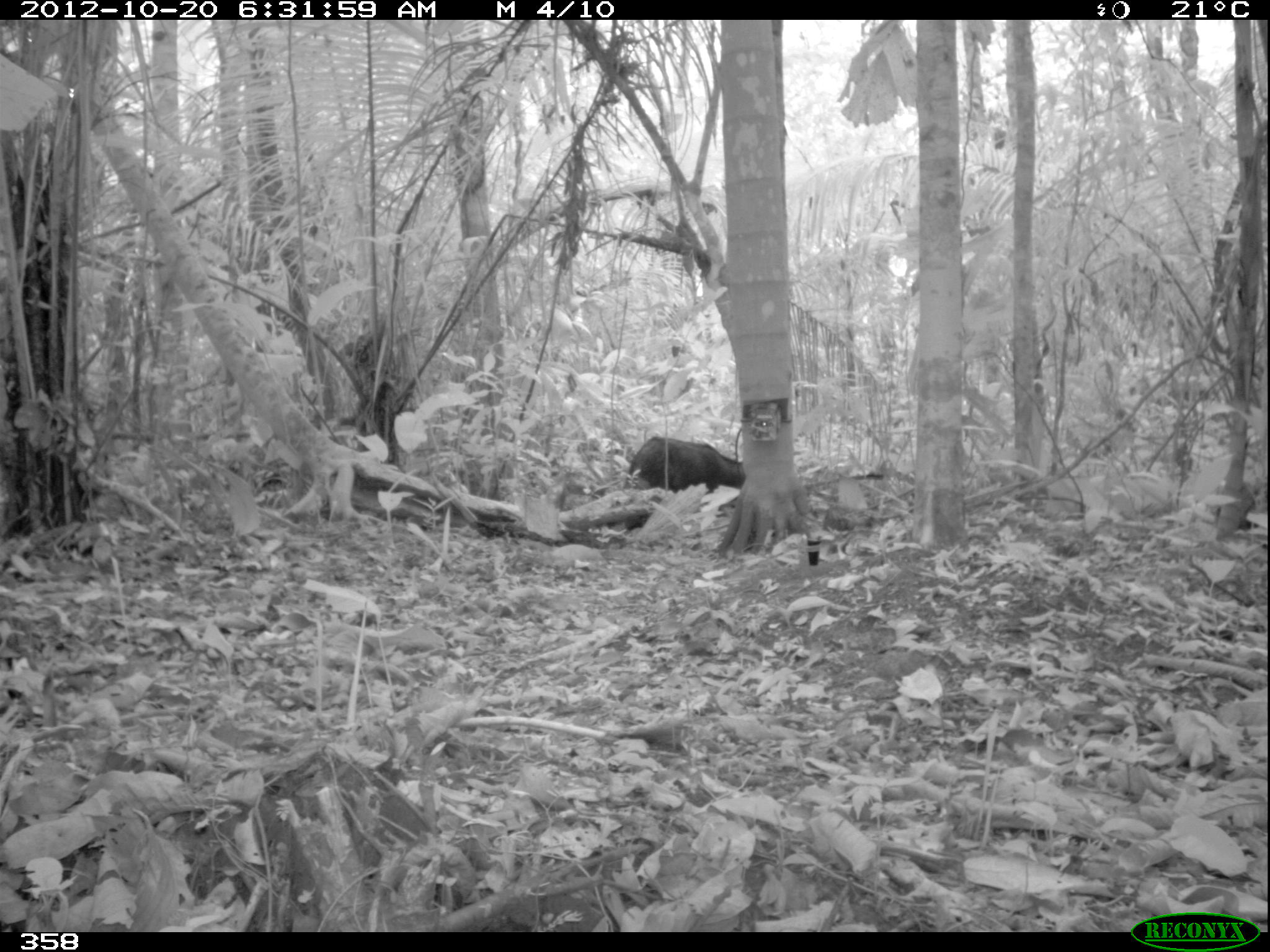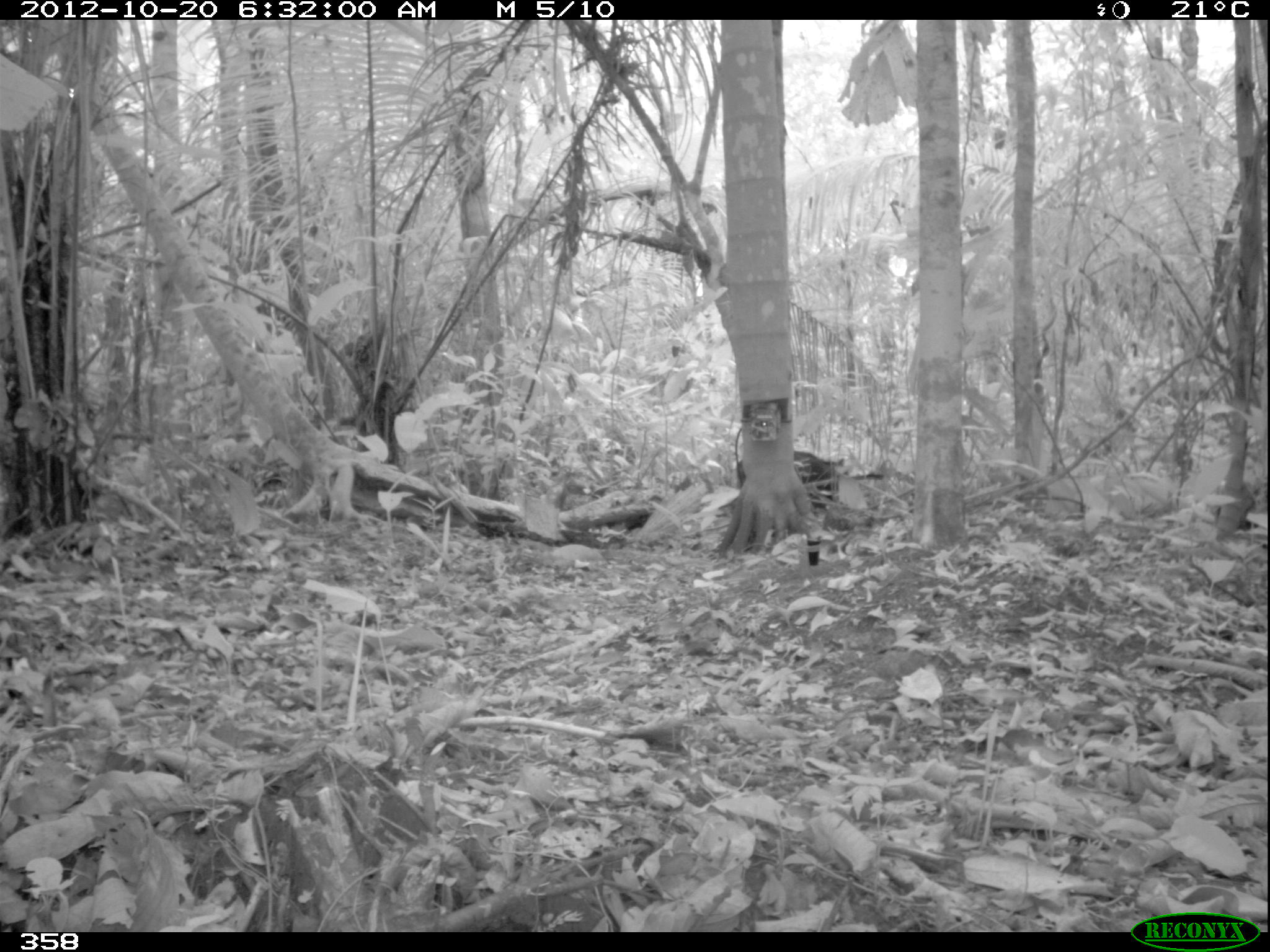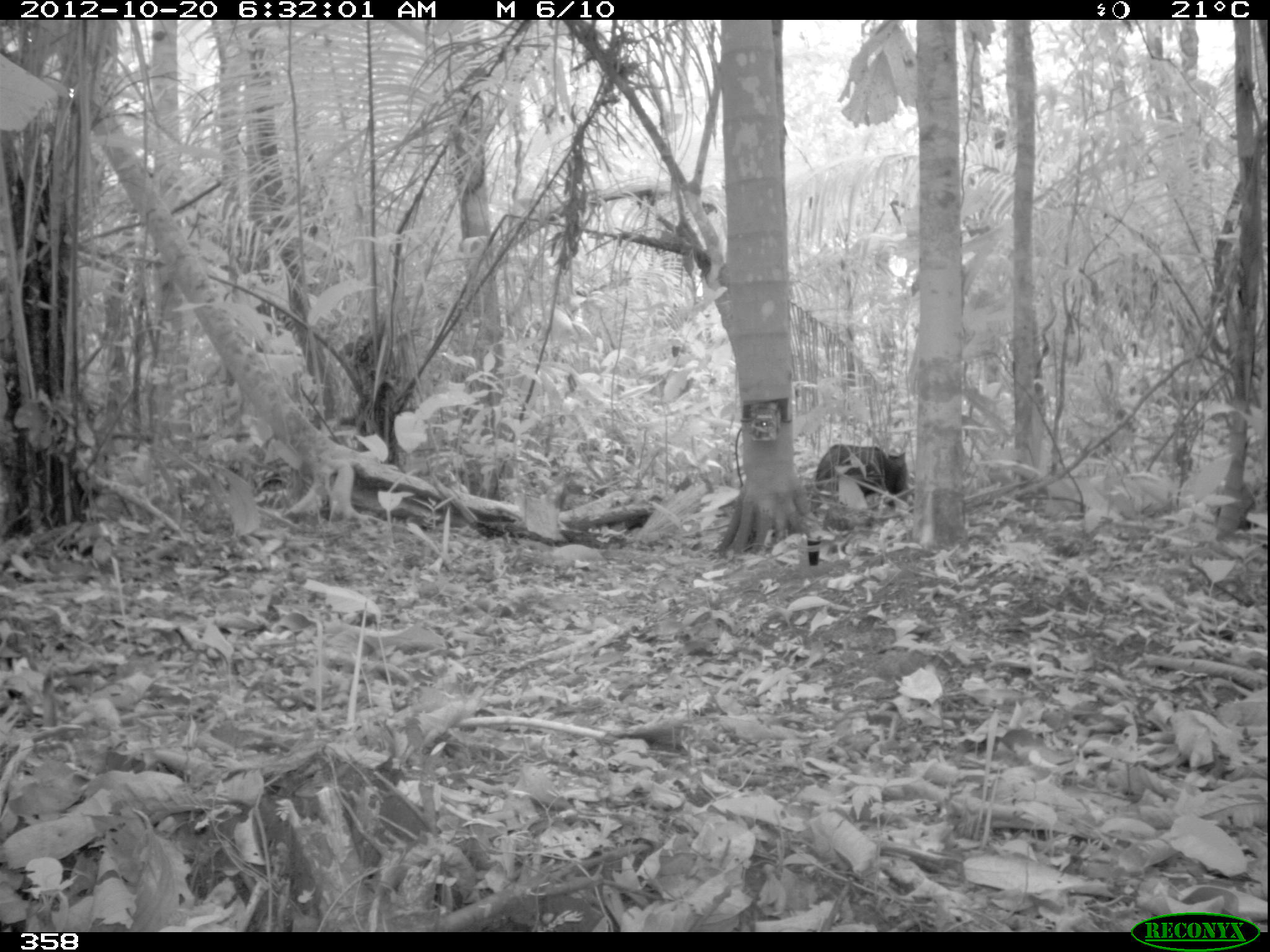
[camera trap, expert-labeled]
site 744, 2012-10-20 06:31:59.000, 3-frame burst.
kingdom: Animalia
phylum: Chordata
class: Mammalia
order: Artiodactyla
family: Tayassuidae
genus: Tayassu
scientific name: Tayassu pecari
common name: white-lipped peccary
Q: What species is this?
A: Tayassu pecari (white-lipped peccary).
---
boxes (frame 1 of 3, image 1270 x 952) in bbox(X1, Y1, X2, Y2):
tayassu pecari: bbox(623, 434, 745, 495)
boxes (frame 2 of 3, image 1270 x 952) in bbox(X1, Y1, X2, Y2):
tayassu pecari: bbox(735, 451, 848, 510)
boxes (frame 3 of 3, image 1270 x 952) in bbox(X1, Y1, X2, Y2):
tayassu pecari: bbox(815, 443, 907, 511)